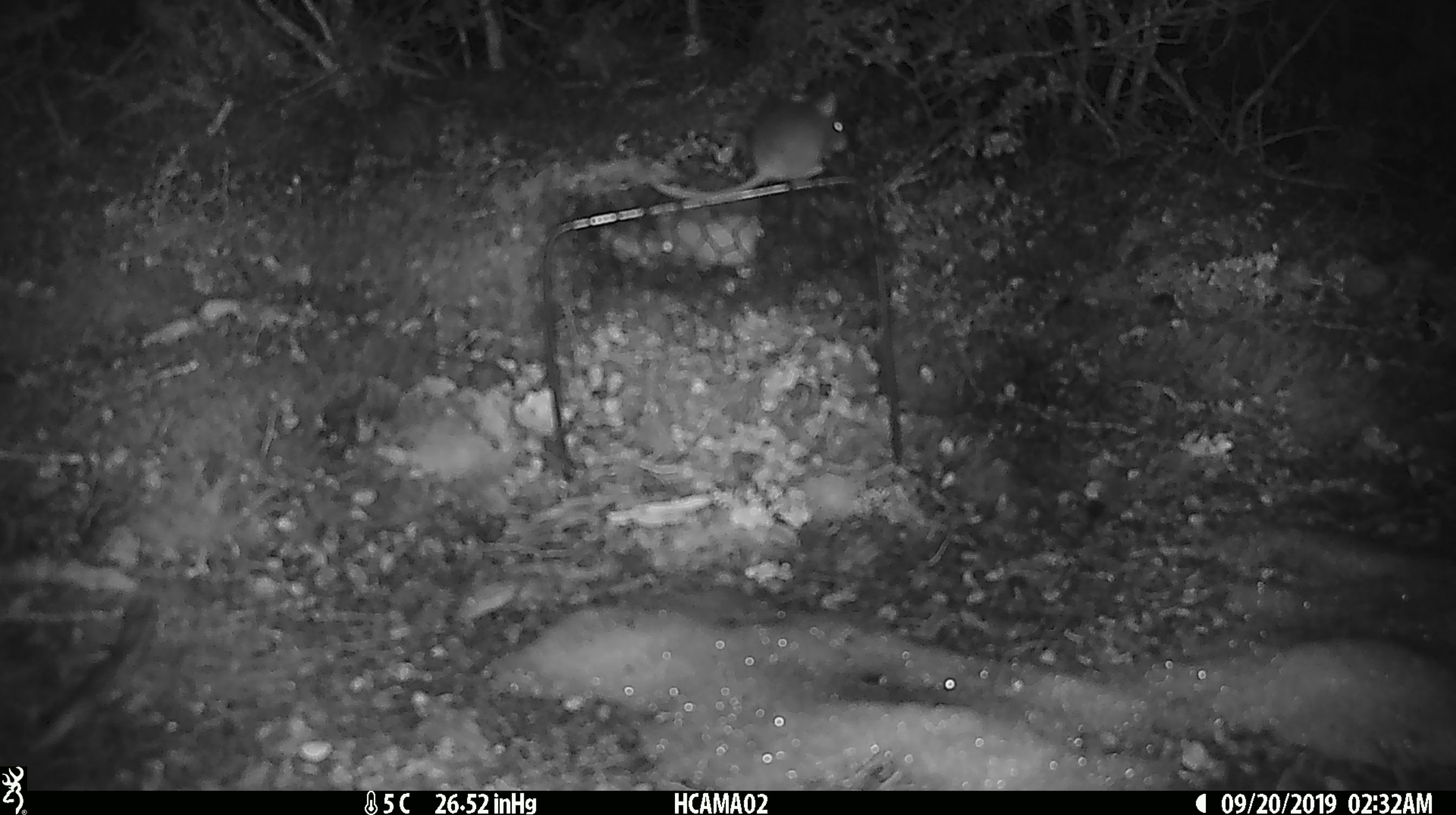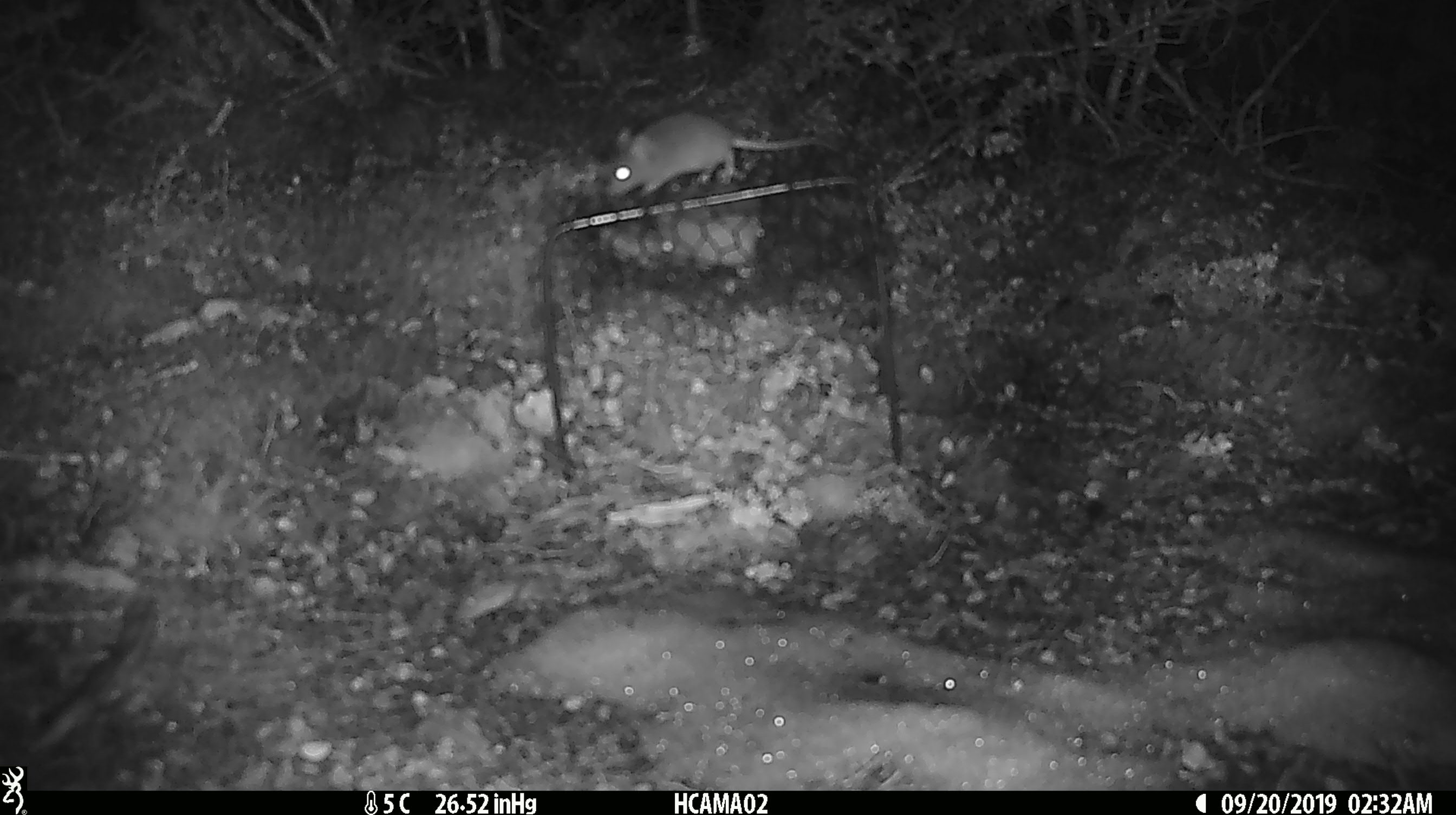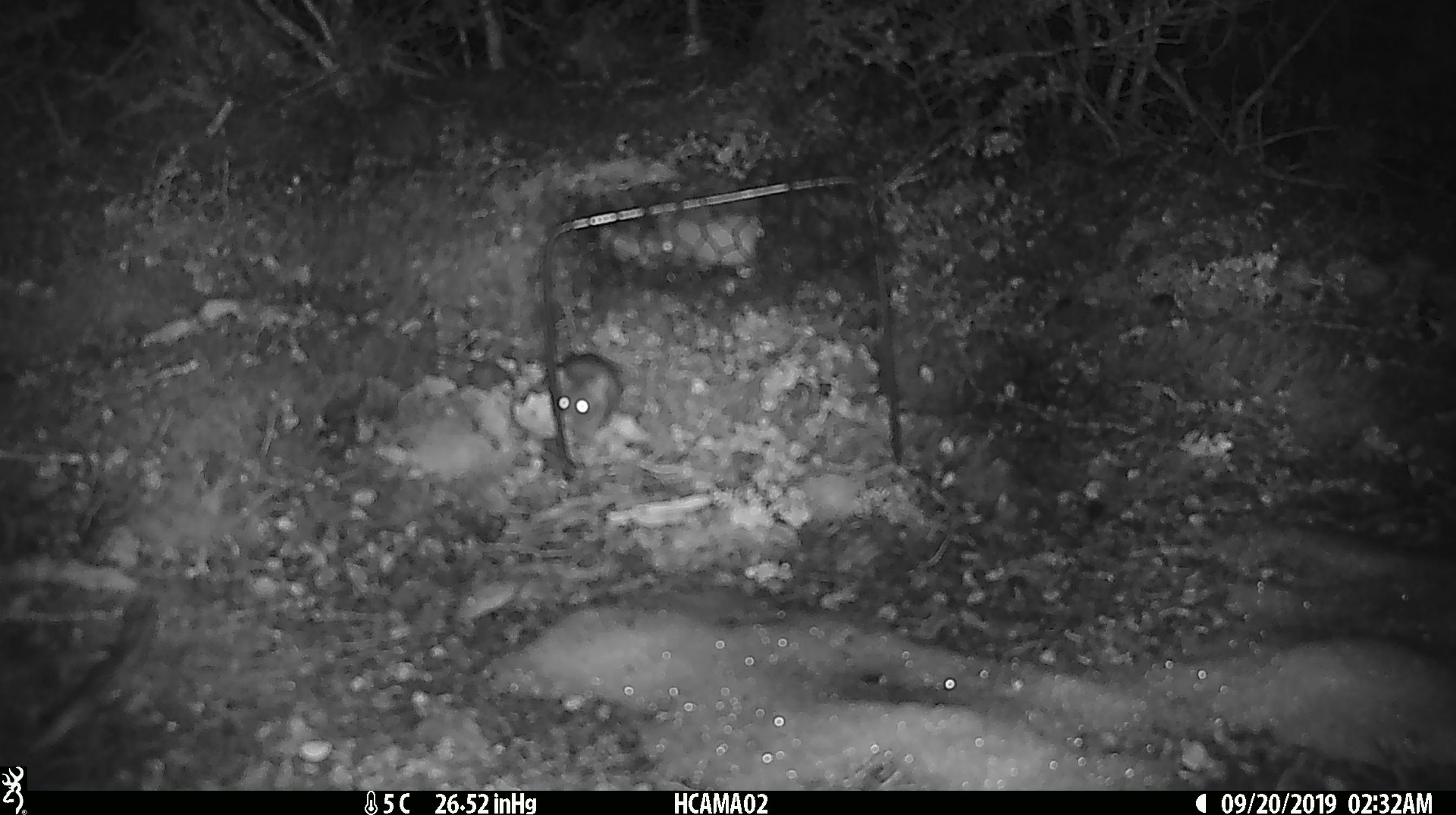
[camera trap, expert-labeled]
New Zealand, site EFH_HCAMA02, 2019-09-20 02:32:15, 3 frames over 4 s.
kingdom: Animalia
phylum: Chordata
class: Mammalia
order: Rodentia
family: Muridae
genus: Mus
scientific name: Mus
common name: mouse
Mouse (Mus).